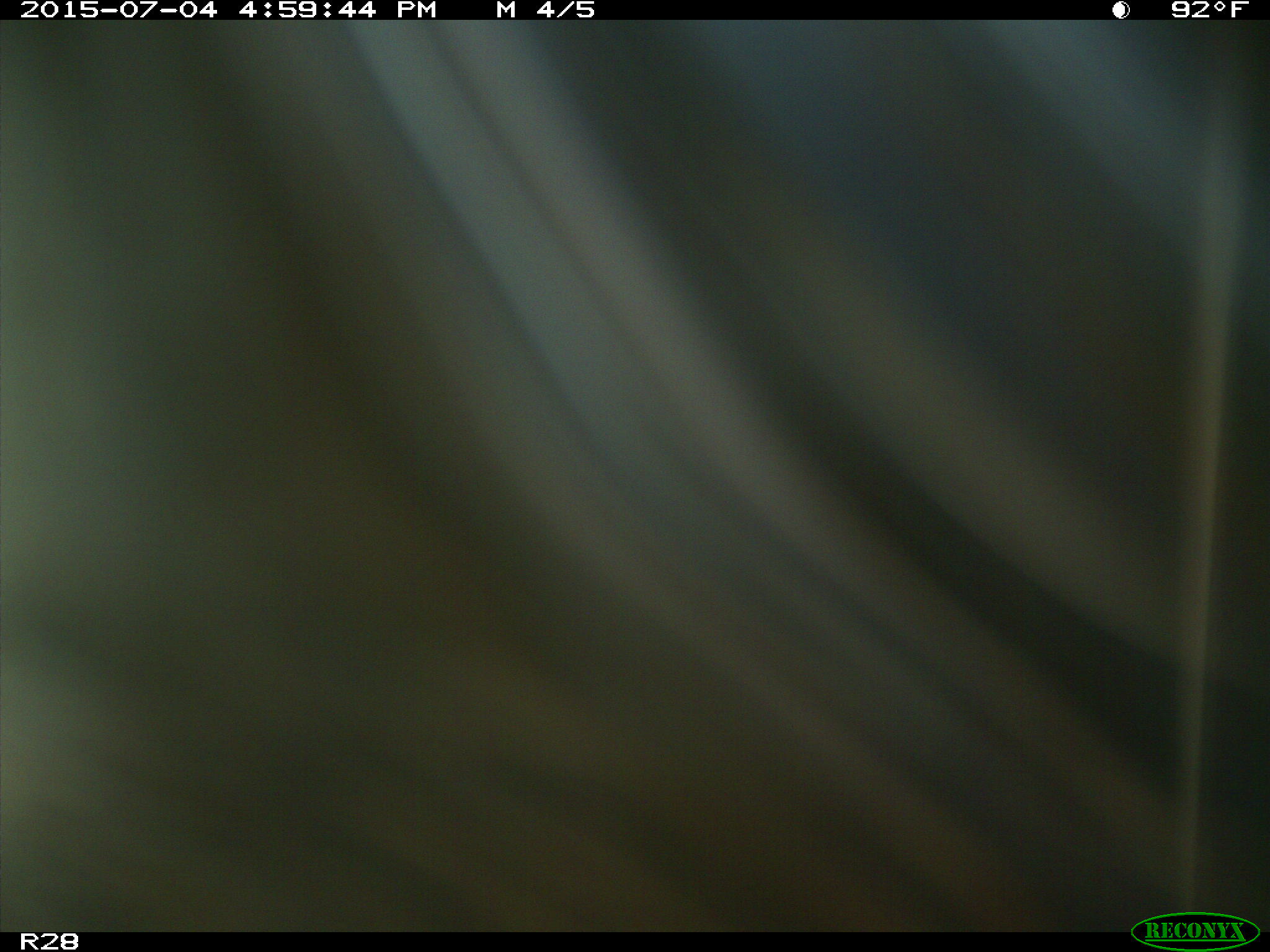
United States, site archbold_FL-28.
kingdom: Animalia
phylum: Chordata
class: Mammalia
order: Artiodactyla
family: Bovidae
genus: Bos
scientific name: Bos taurus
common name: domestic cow